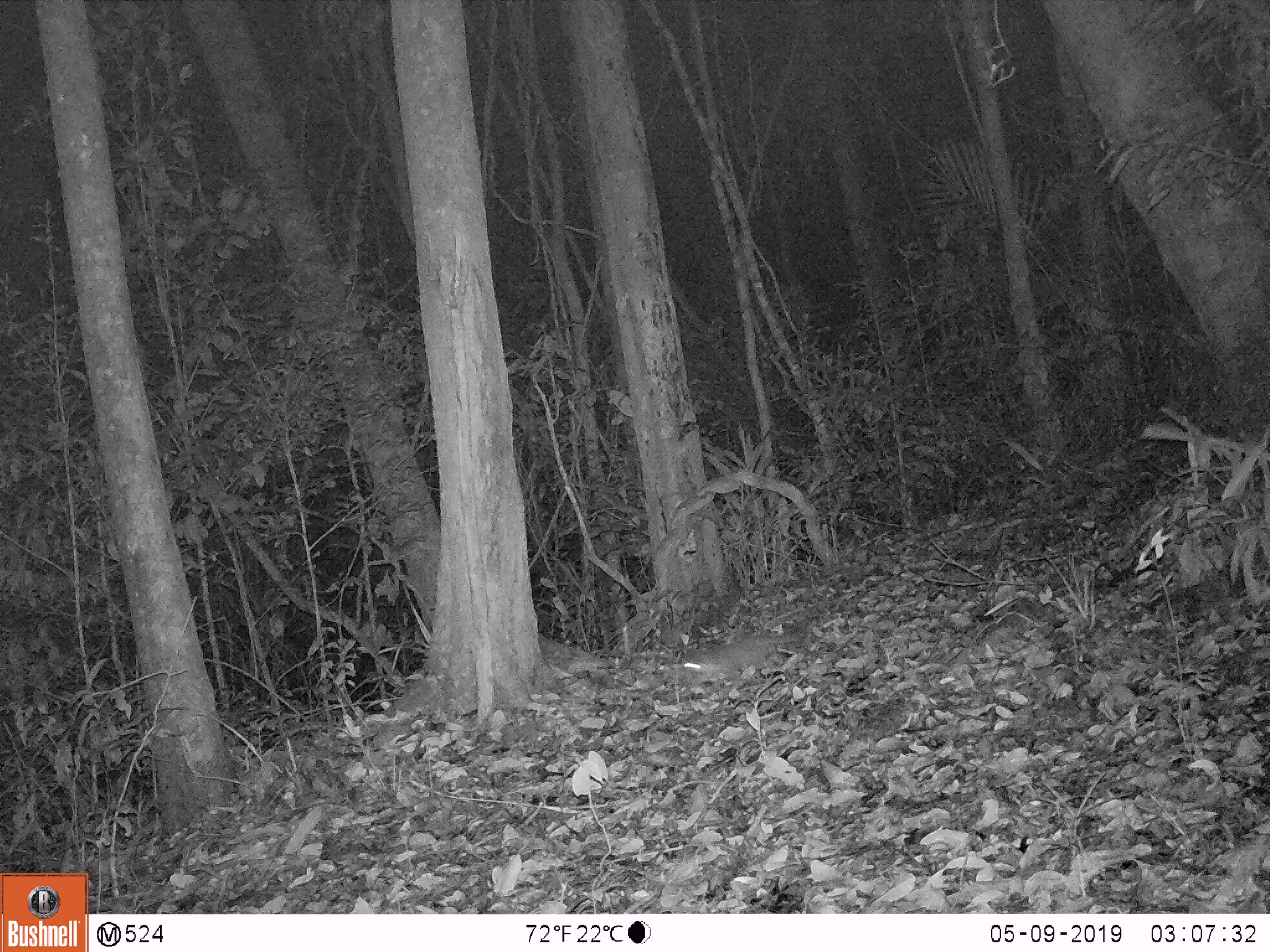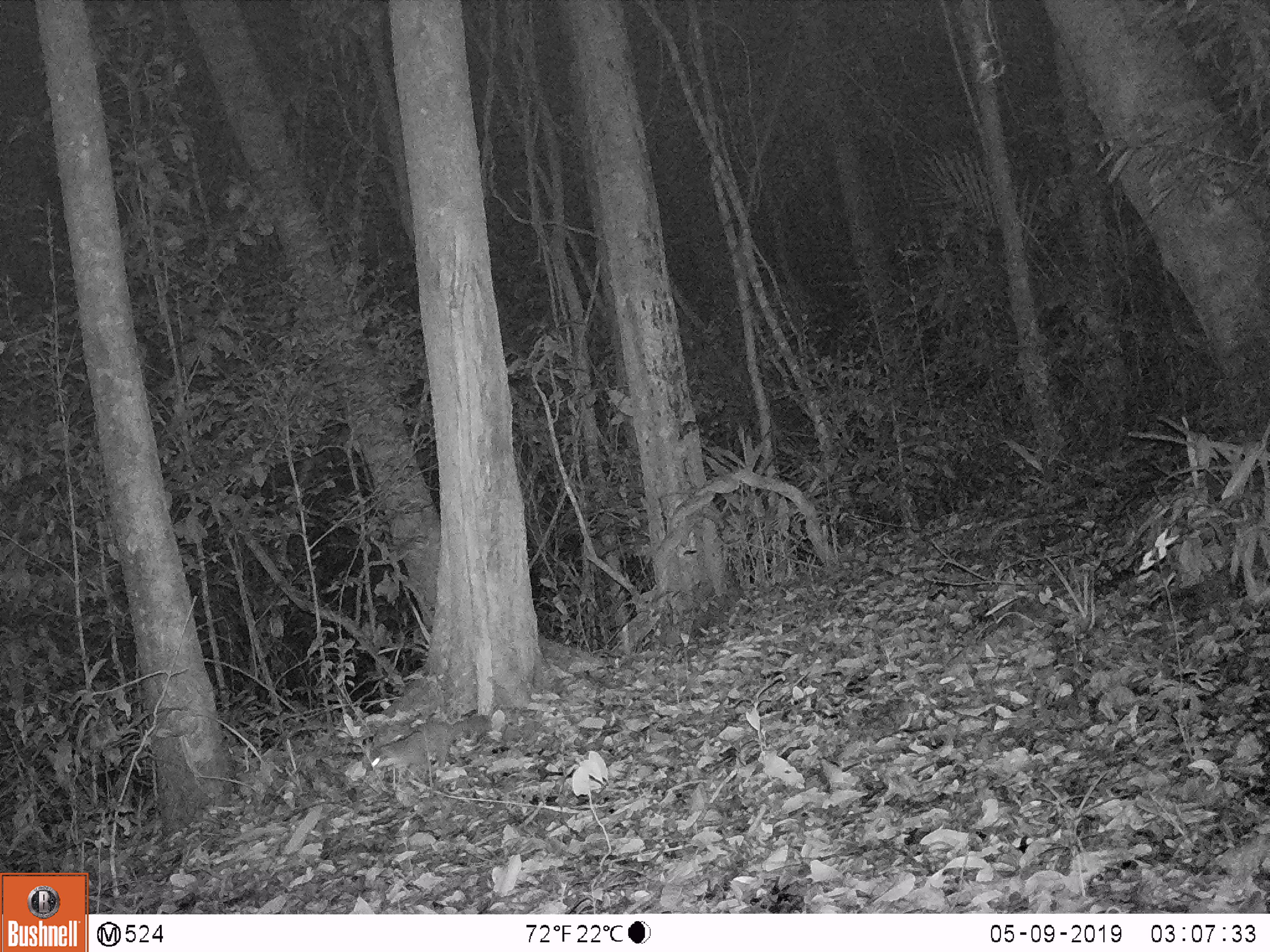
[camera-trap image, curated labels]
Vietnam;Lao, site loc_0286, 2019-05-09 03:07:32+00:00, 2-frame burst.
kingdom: Animalia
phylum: Chordata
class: Mammalia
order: Carnivora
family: Mustelidae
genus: Melogale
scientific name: Melogale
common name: ferret badger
Ferret badger (Melogale). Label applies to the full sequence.